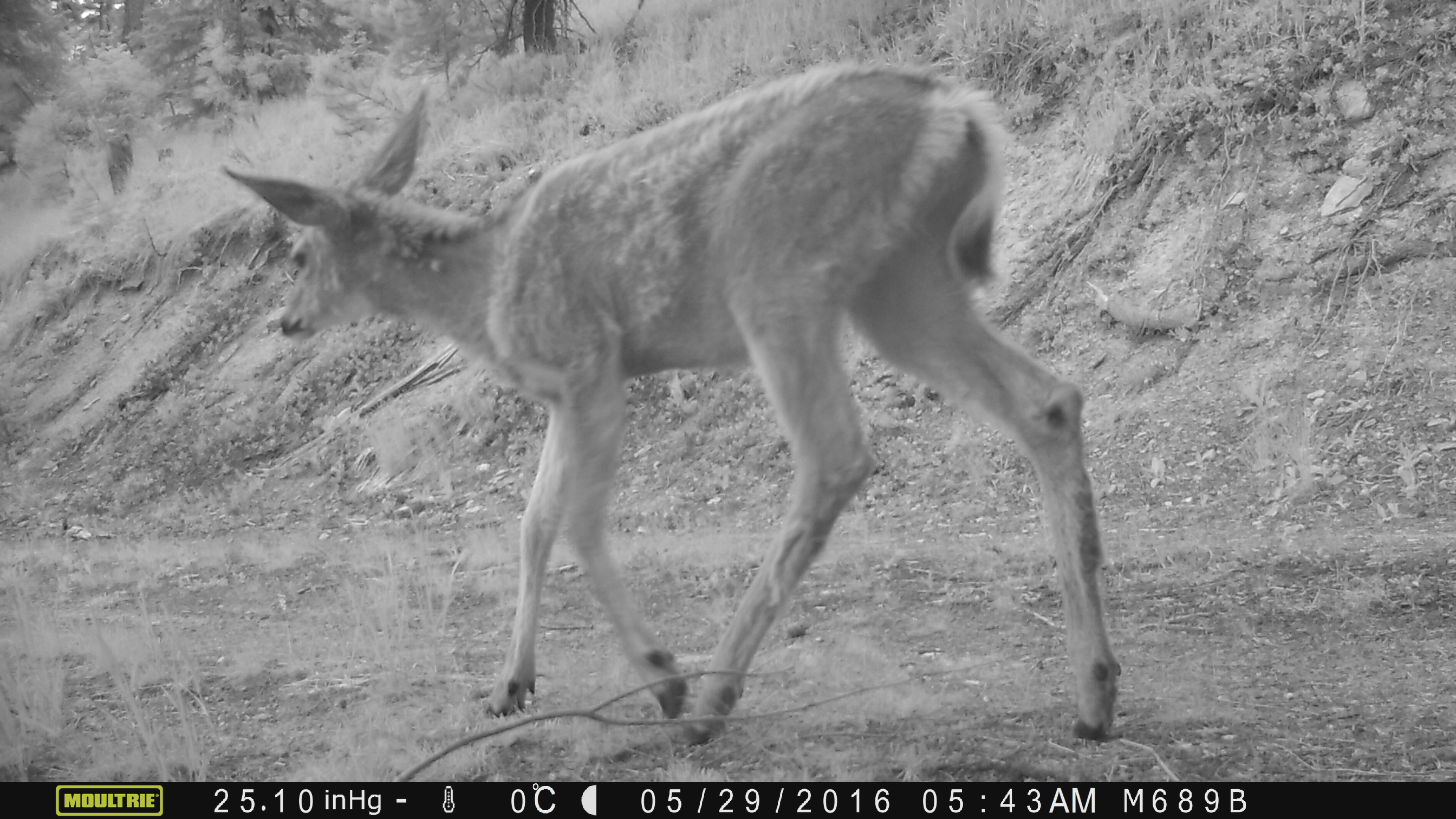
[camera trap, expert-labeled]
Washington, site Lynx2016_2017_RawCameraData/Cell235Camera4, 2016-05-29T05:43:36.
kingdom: Animalia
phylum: Chordata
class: Mammalia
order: Artiodactyla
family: Cervidae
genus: Odocoileus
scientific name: Odocoileus hemionus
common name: mule deer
Odocoileus hemionus (mule deer). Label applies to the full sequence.